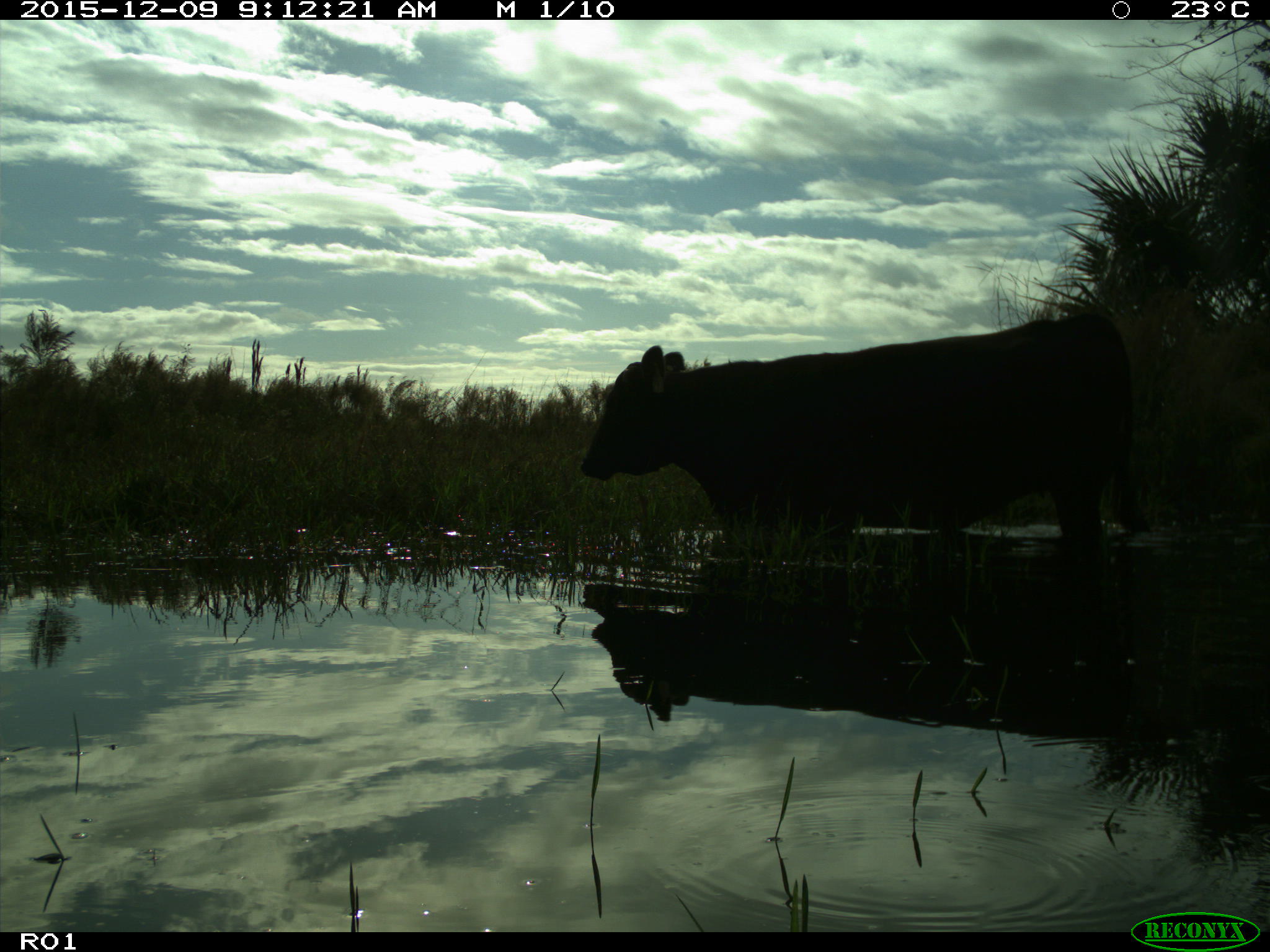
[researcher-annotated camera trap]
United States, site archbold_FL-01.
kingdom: Animalia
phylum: Chordata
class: Mammalia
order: Artiodactyla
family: Bovidae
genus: Bos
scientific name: Bos taurus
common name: domestic cow